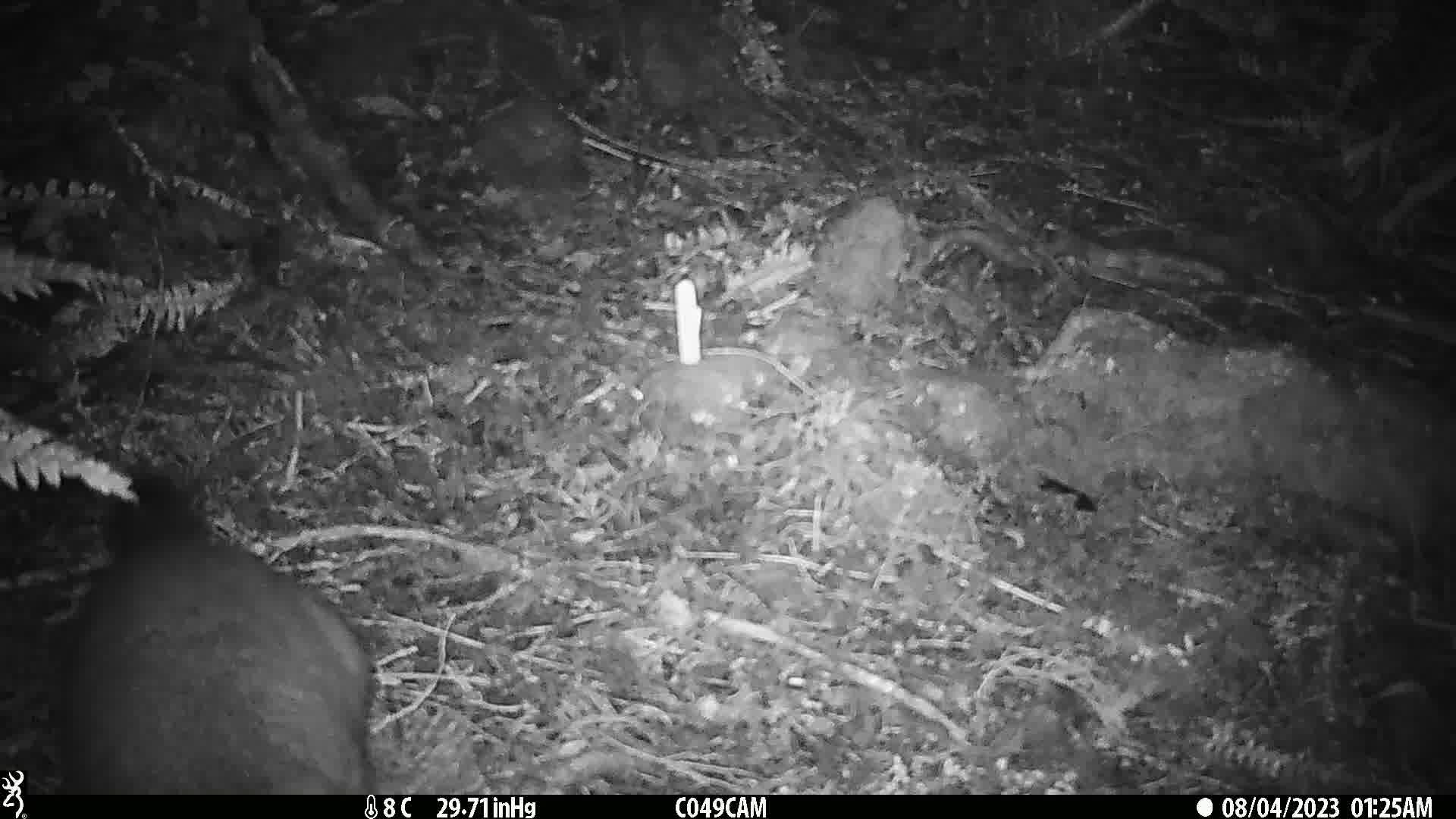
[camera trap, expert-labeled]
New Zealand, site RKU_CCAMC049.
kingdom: Animalia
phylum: Chordata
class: Mammalia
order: Diprotodontia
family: Phalangeridae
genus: Trichosurus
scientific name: Trichosurus vulpecula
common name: common brushtail possum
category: possum